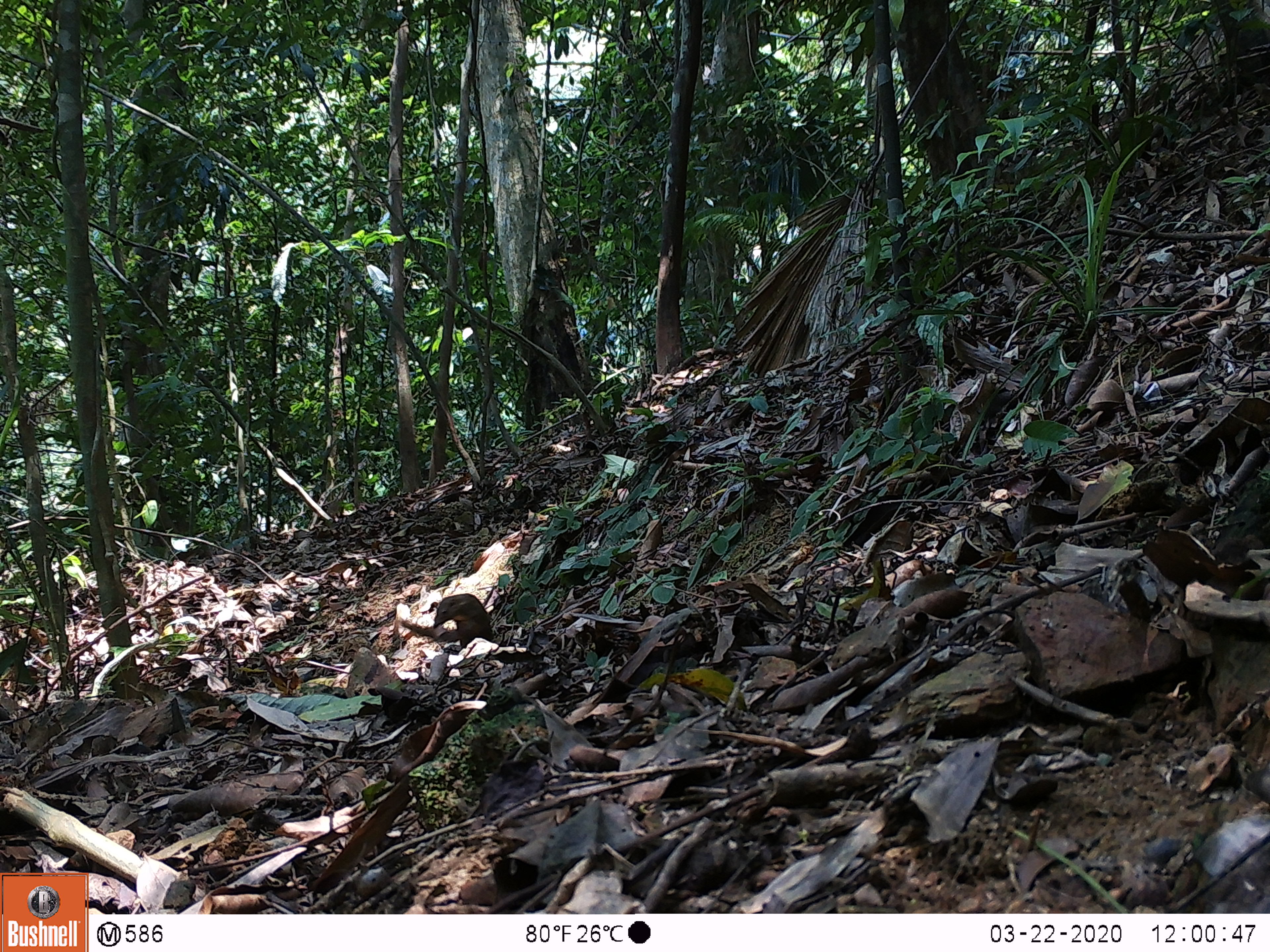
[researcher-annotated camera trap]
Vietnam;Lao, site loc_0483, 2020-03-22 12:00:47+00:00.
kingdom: Animalia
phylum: Chordata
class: Mammalia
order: Scandentia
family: Tupaiidae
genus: Tupaia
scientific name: Tupaia belangeri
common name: northern treeshrew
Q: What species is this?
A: Northern treeshrew (Tupaia belangeri).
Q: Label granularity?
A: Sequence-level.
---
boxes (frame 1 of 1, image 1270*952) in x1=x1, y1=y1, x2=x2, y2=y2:
northern treeshrew: x1=402, y1=592, x2=493, y2=647